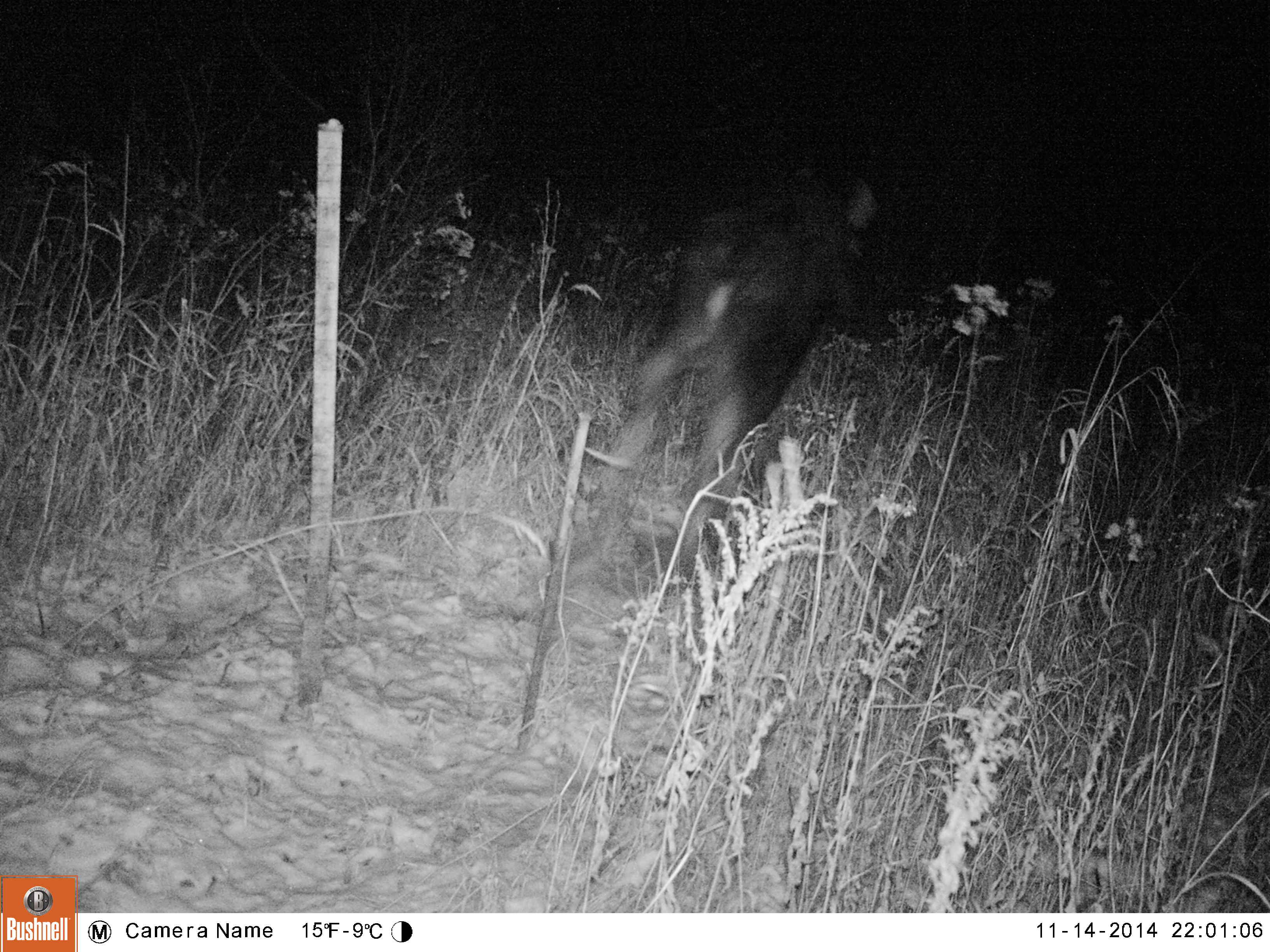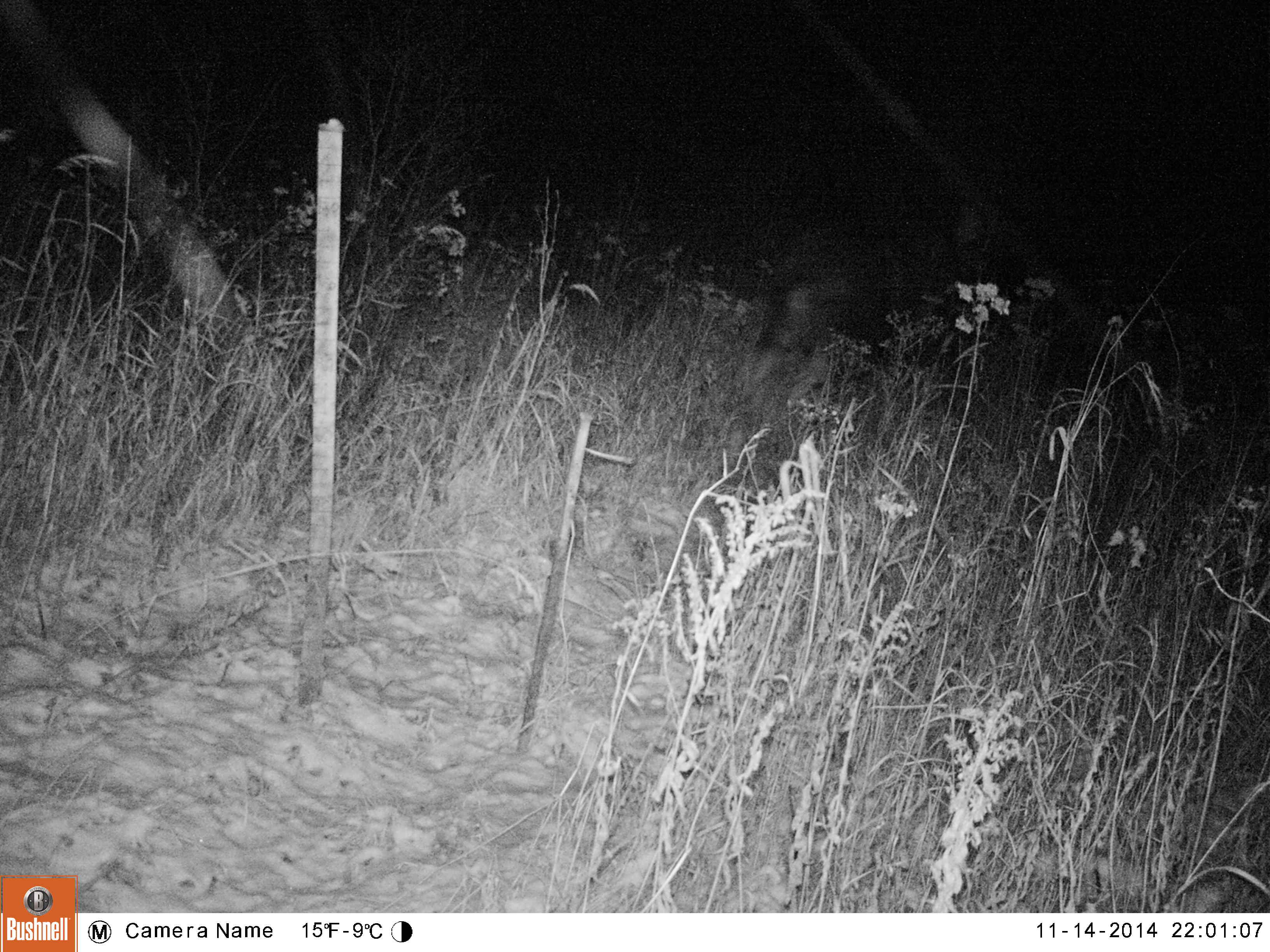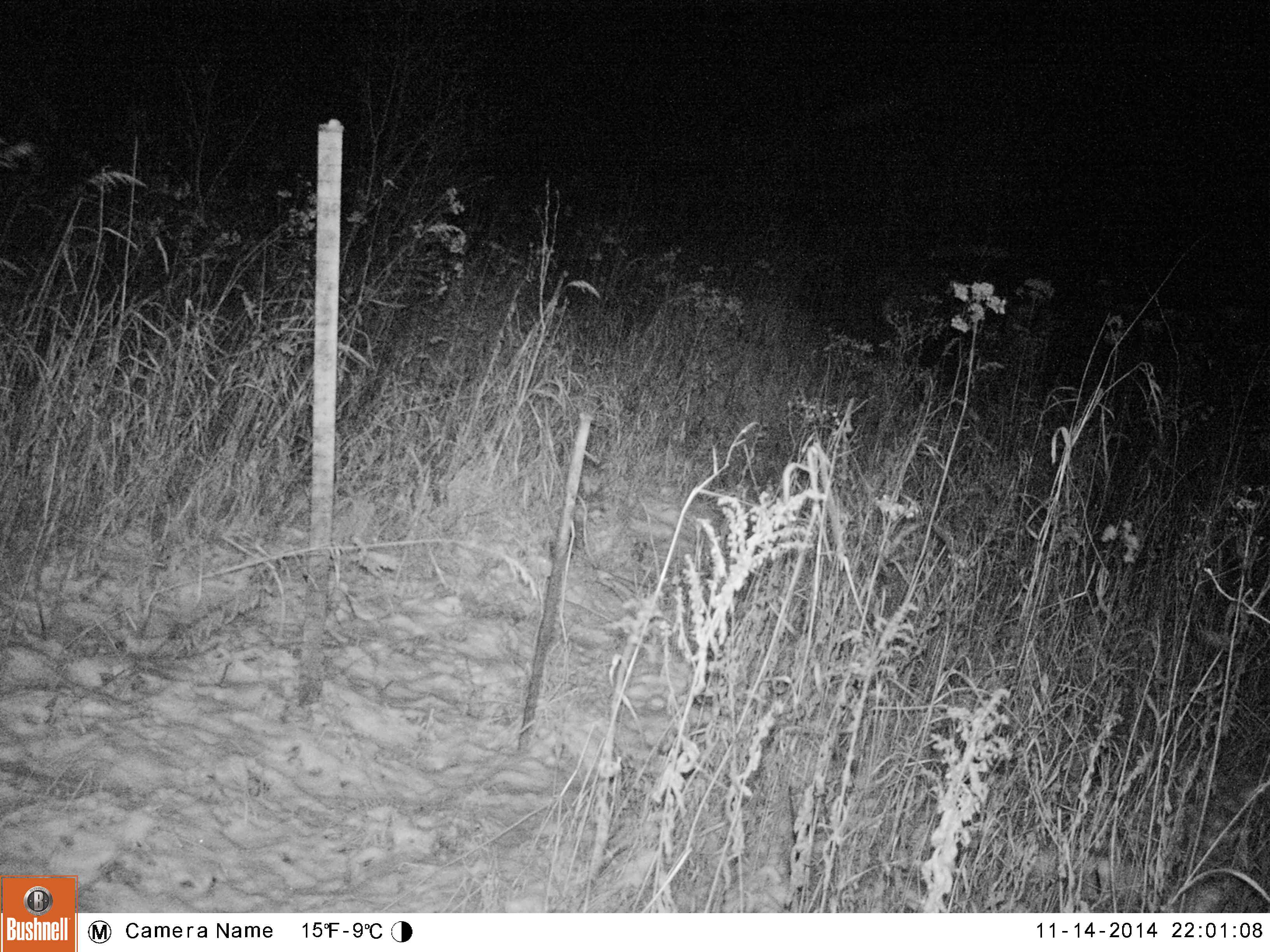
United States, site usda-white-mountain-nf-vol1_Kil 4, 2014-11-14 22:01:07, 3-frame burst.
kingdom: Animalia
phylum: Chordata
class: Mammalia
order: Artiodactyla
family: Cervidae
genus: Alces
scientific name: Alces alces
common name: moose